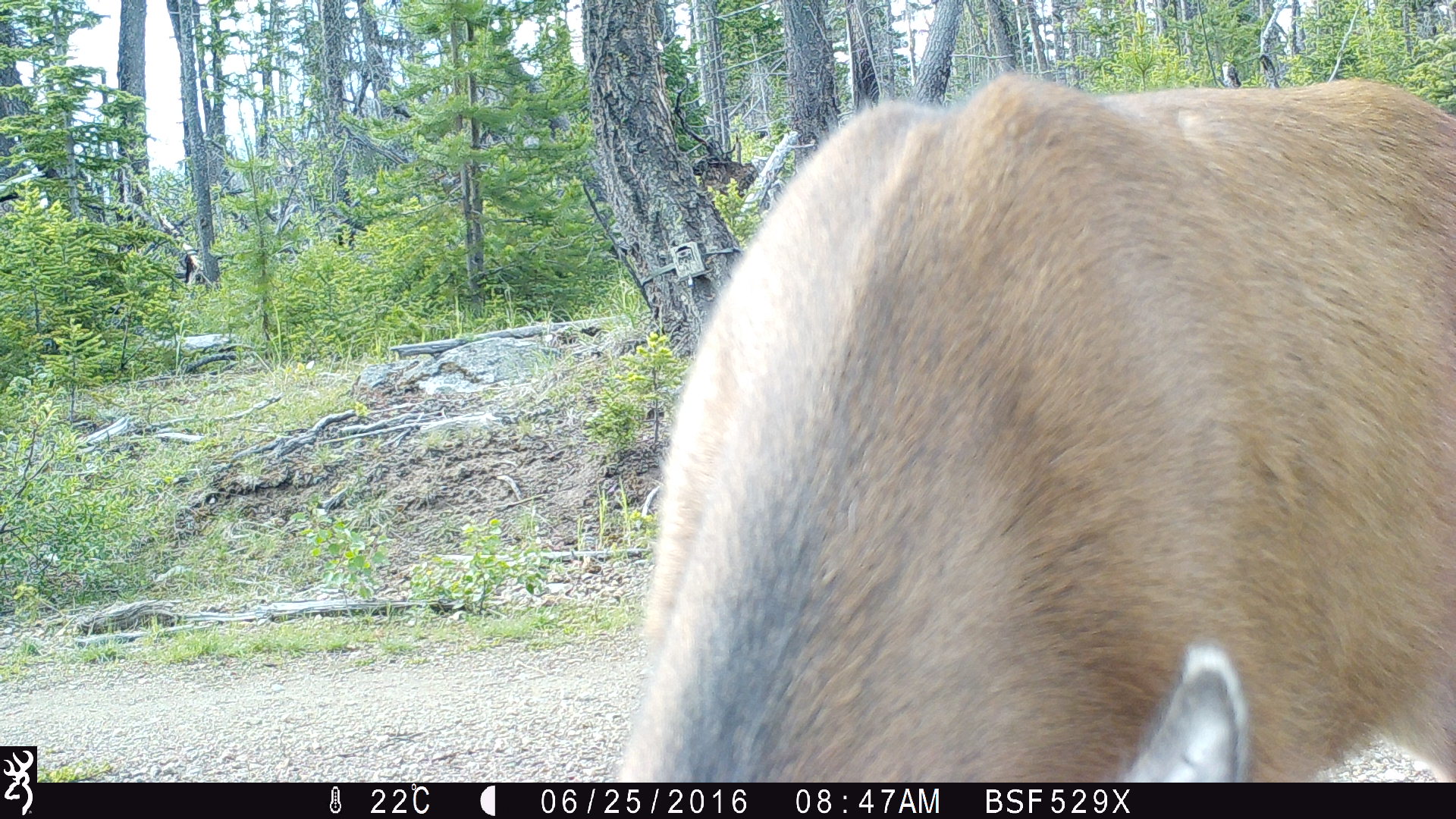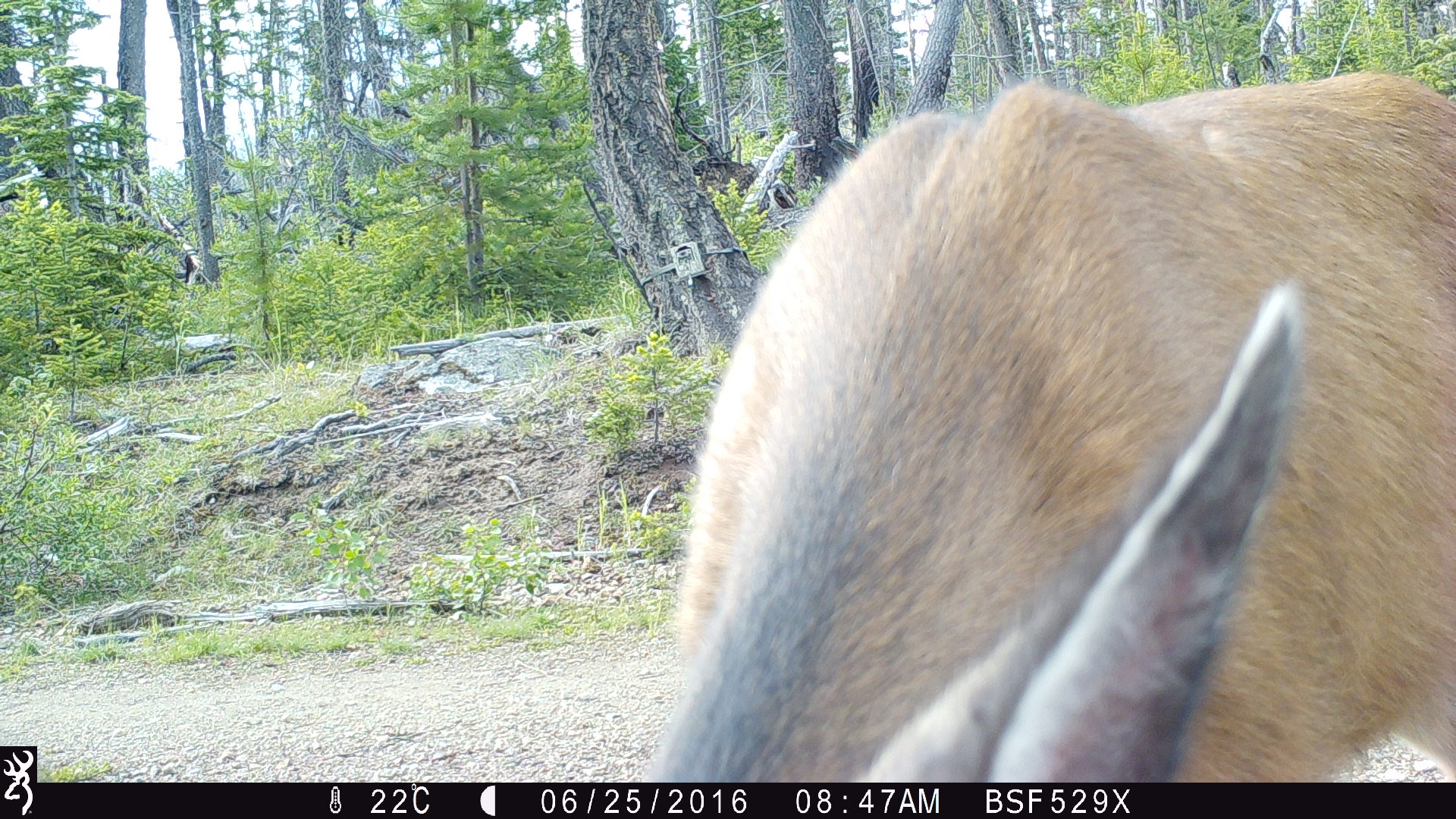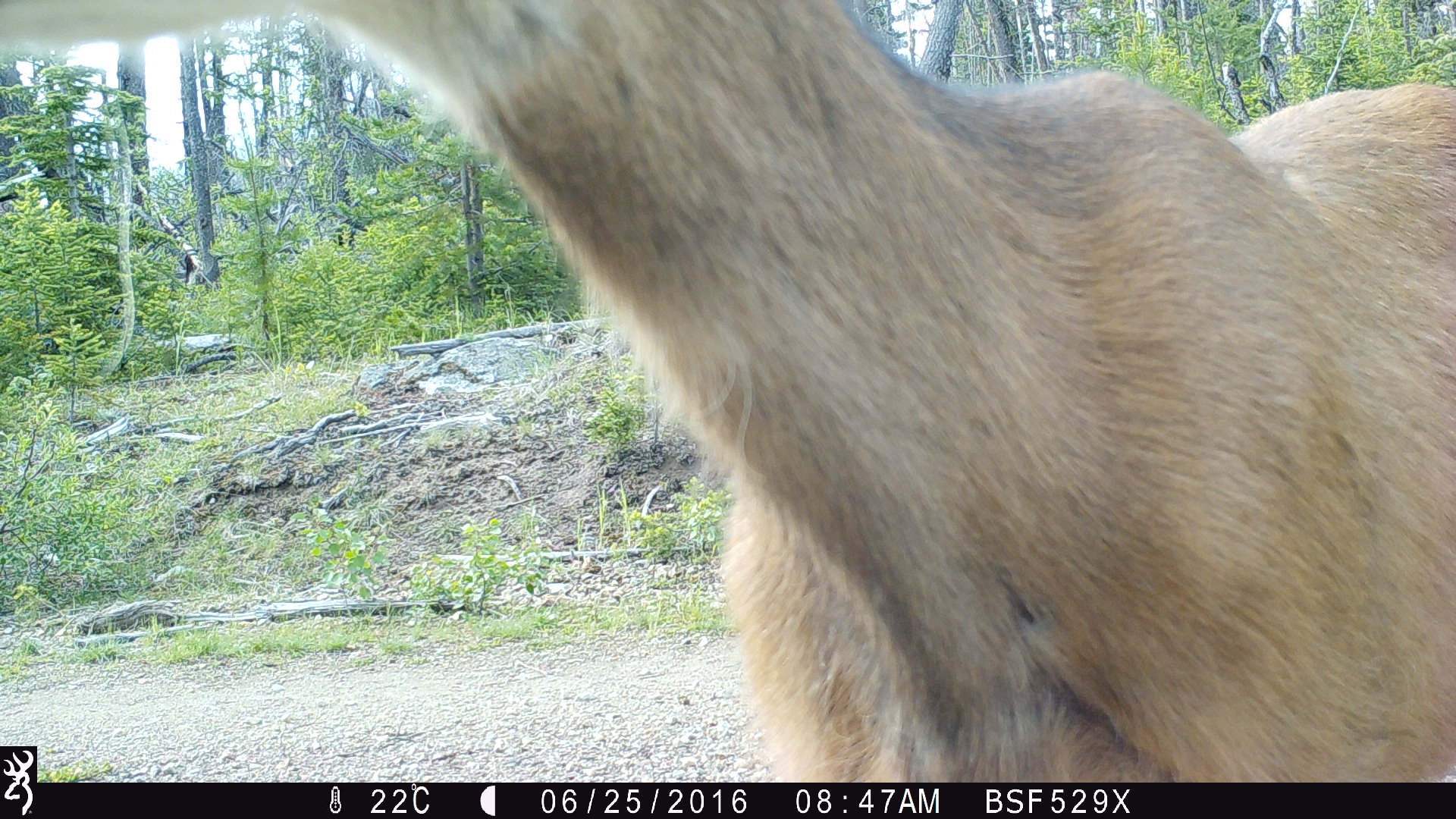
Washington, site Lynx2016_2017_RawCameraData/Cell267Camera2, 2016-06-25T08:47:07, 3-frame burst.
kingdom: Animalia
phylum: Chordata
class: Mammalia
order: Artiodactyla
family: Cervidae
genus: Odocoileus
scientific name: Odocoileus hemionus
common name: mule deer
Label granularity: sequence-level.